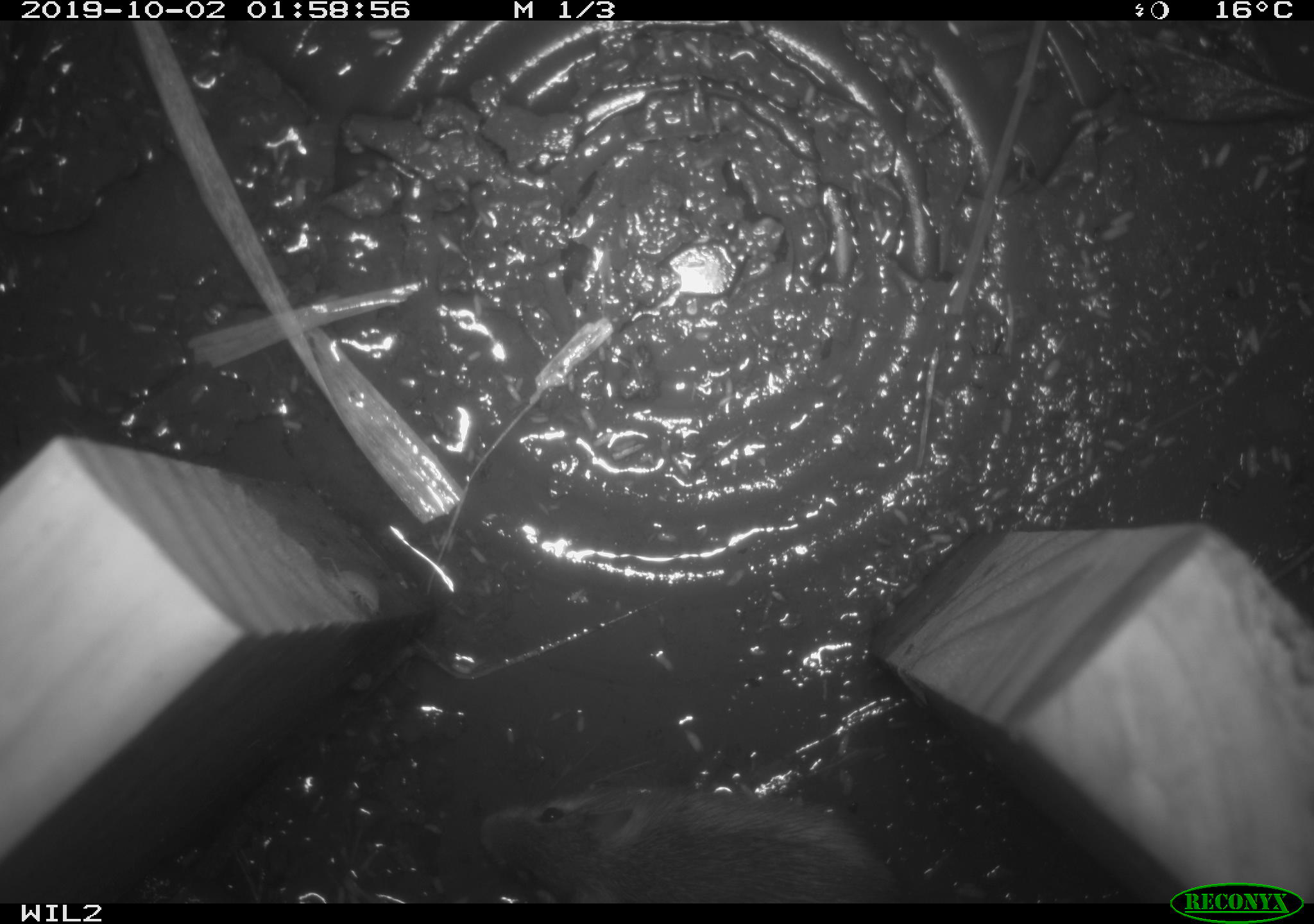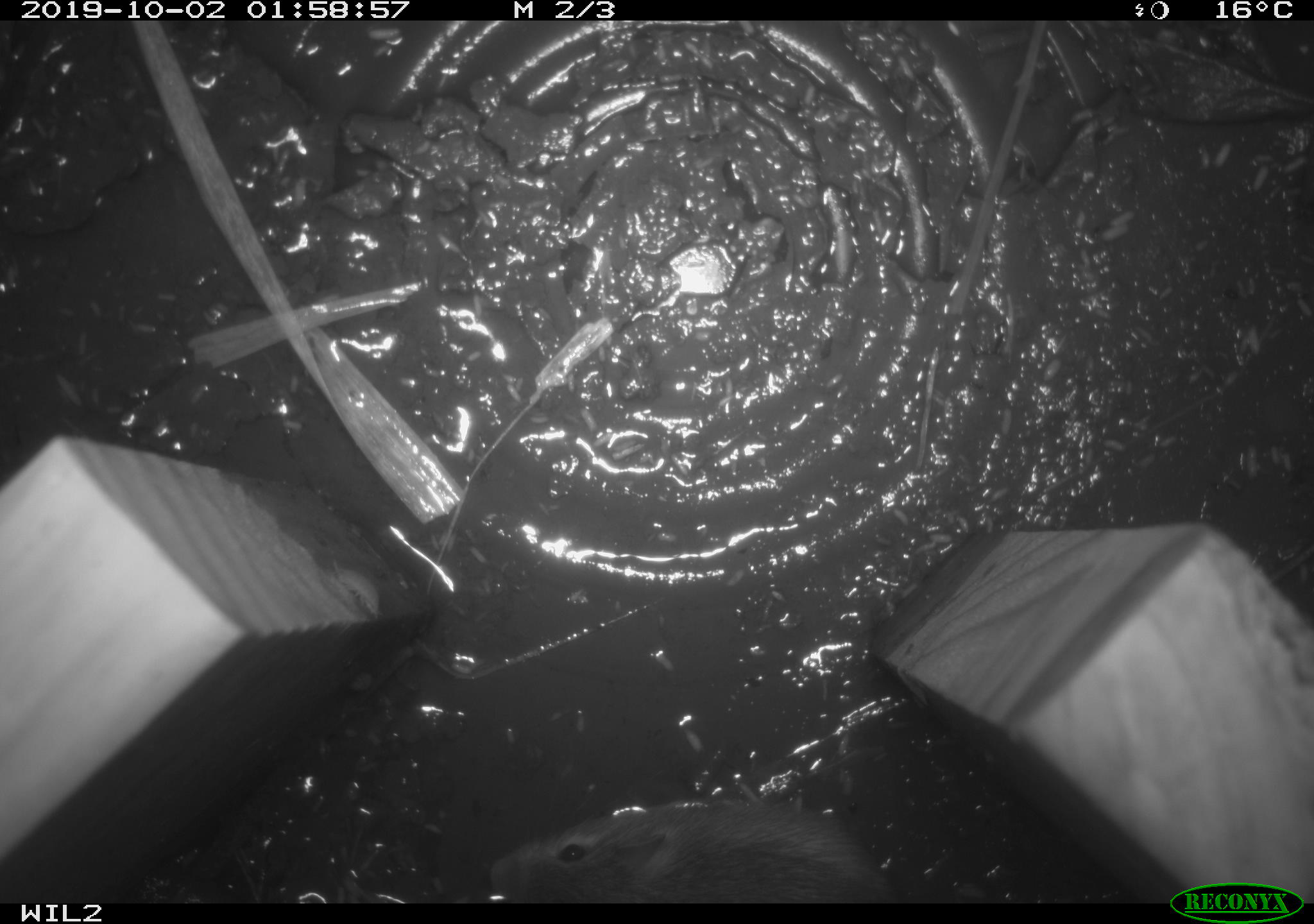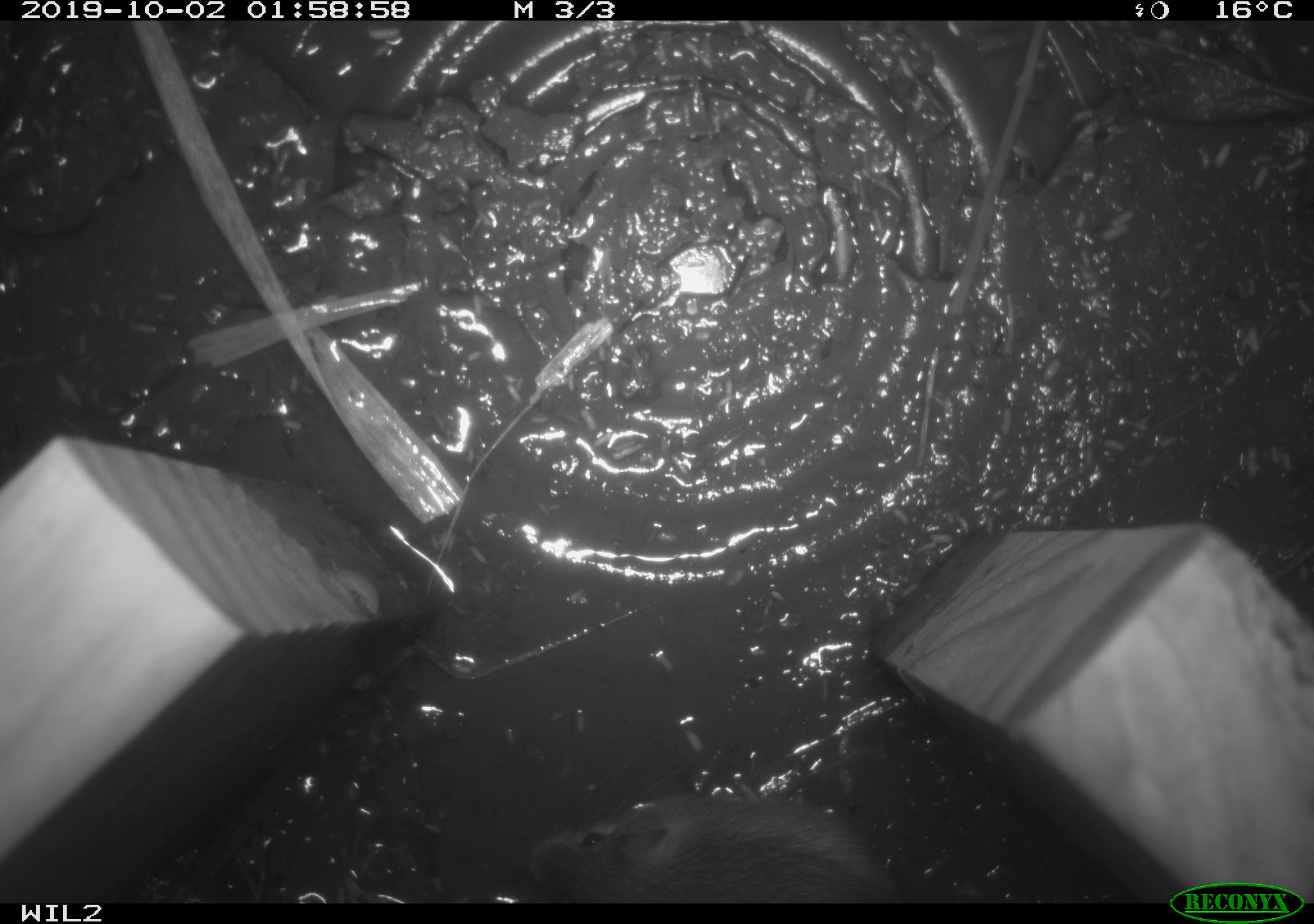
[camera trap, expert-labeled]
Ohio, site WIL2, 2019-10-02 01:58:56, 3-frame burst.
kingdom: Animalia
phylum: Chordata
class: Mammalia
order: Rodentia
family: Zapodidae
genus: Napaeozapus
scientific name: Napaeozapus insignis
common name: woodland jumping mouse